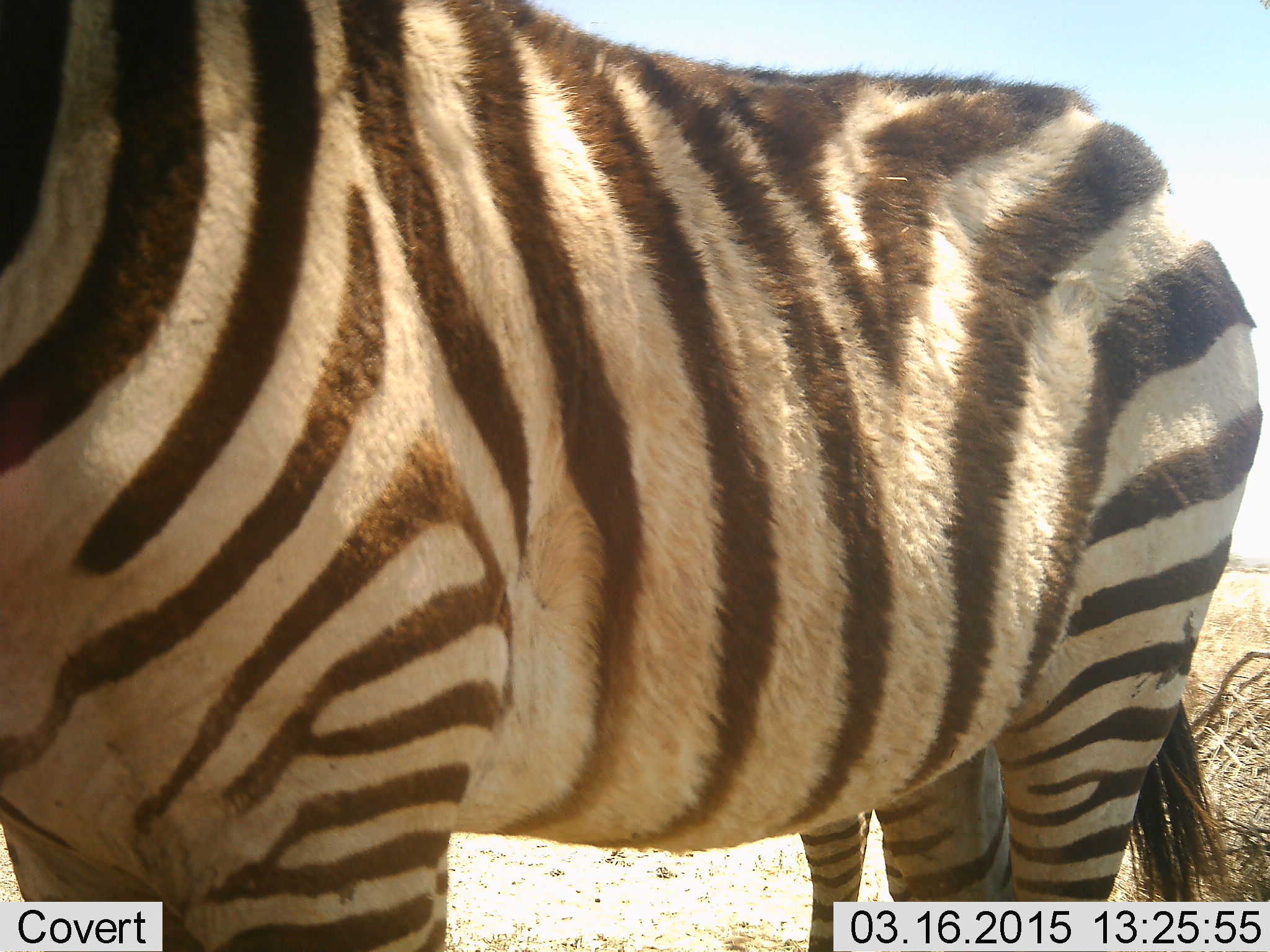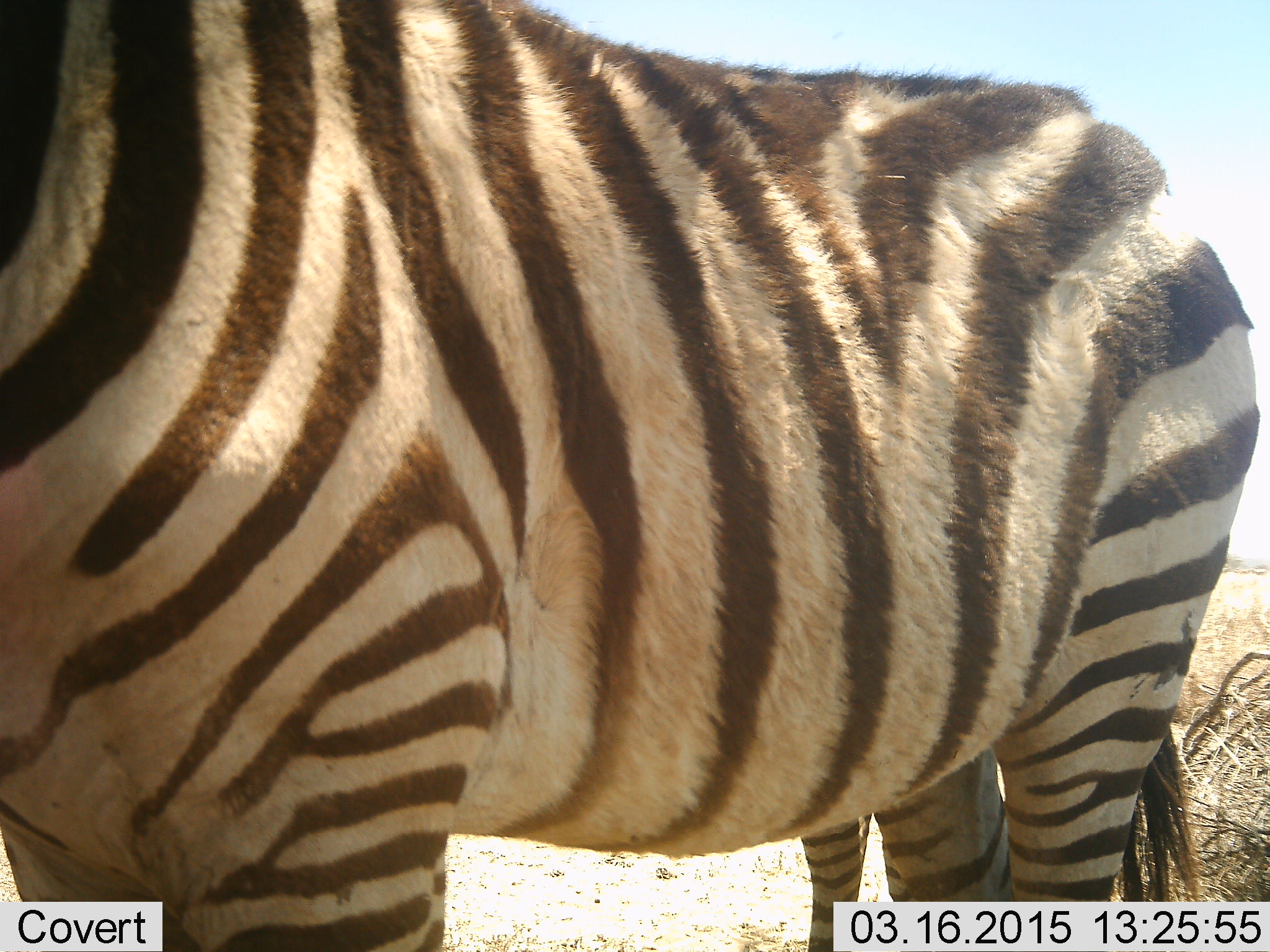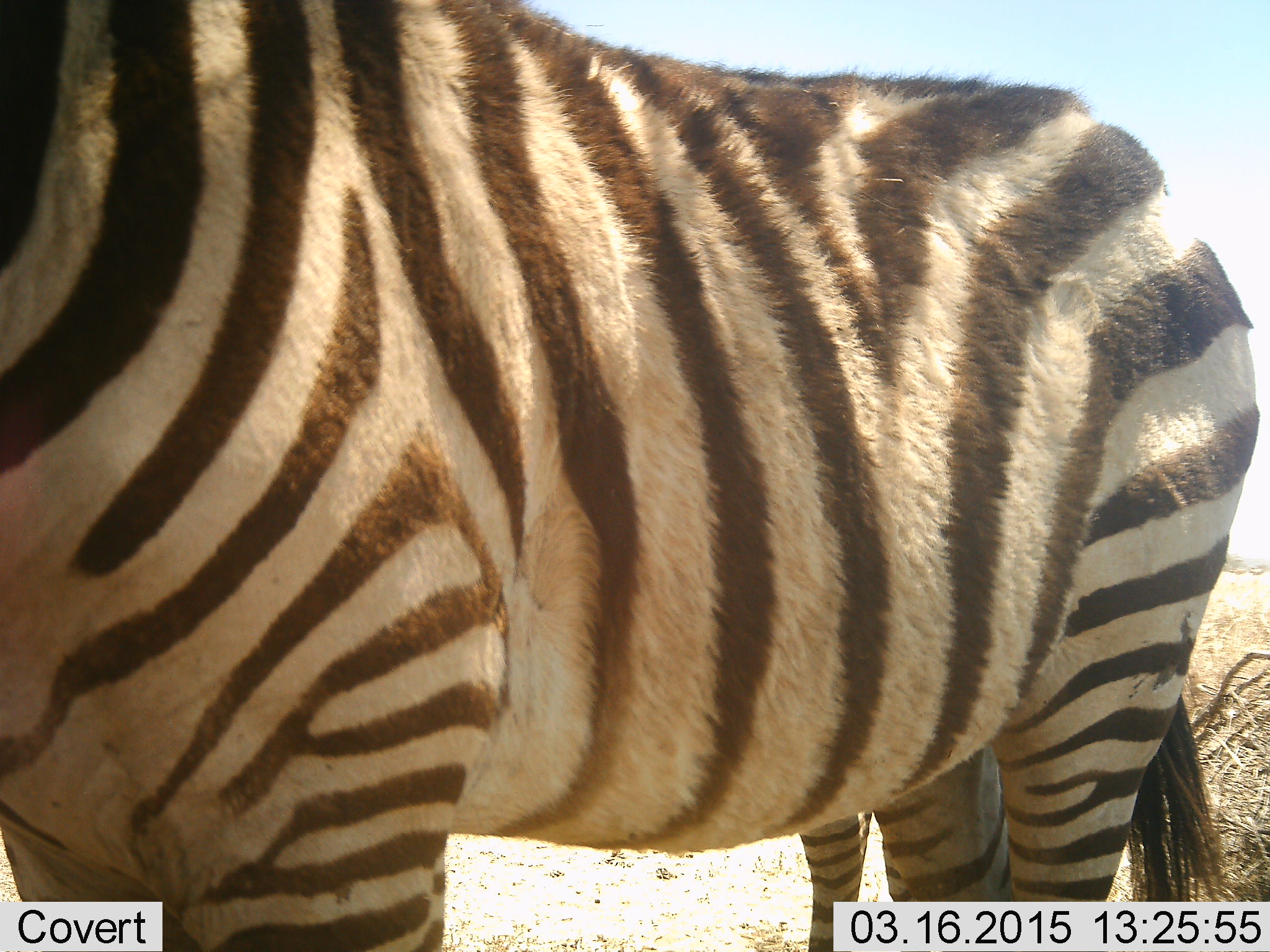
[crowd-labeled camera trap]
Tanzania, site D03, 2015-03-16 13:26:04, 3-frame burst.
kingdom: Animalia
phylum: Chordata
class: Mammalia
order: Perissodactyla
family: Equidae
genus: Equus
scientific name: Equus quagga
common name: plains zebra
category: zebra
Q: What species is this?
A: Zebra (plains zebra) (Equus quagga).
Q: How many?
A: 2.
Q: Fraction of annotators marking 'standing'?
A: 100%.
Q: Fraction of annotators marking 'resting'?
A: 0%.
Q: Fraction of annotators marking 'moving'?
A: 0%.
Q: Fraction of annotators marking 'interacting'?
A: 0%.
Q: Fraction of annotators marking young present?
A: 20%.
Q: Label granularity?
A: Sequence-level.